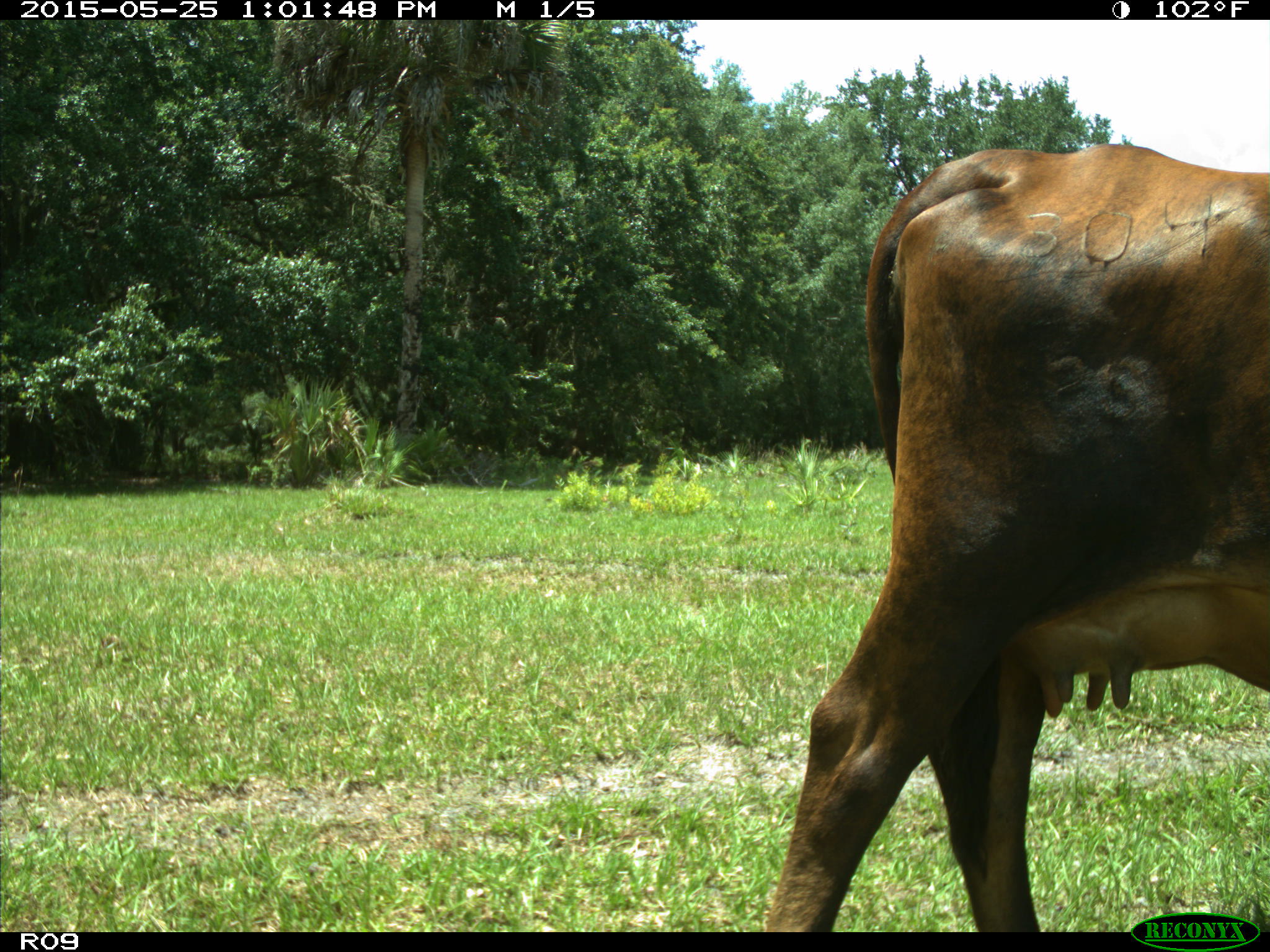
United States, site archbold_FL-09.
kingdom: Animalia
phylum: Chordata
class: Mammalia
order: Artiodactyla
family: Bovidae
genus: Bos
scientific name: Bos taurus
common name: domestic cow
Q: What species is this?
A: Bos taurus (domestic cow).